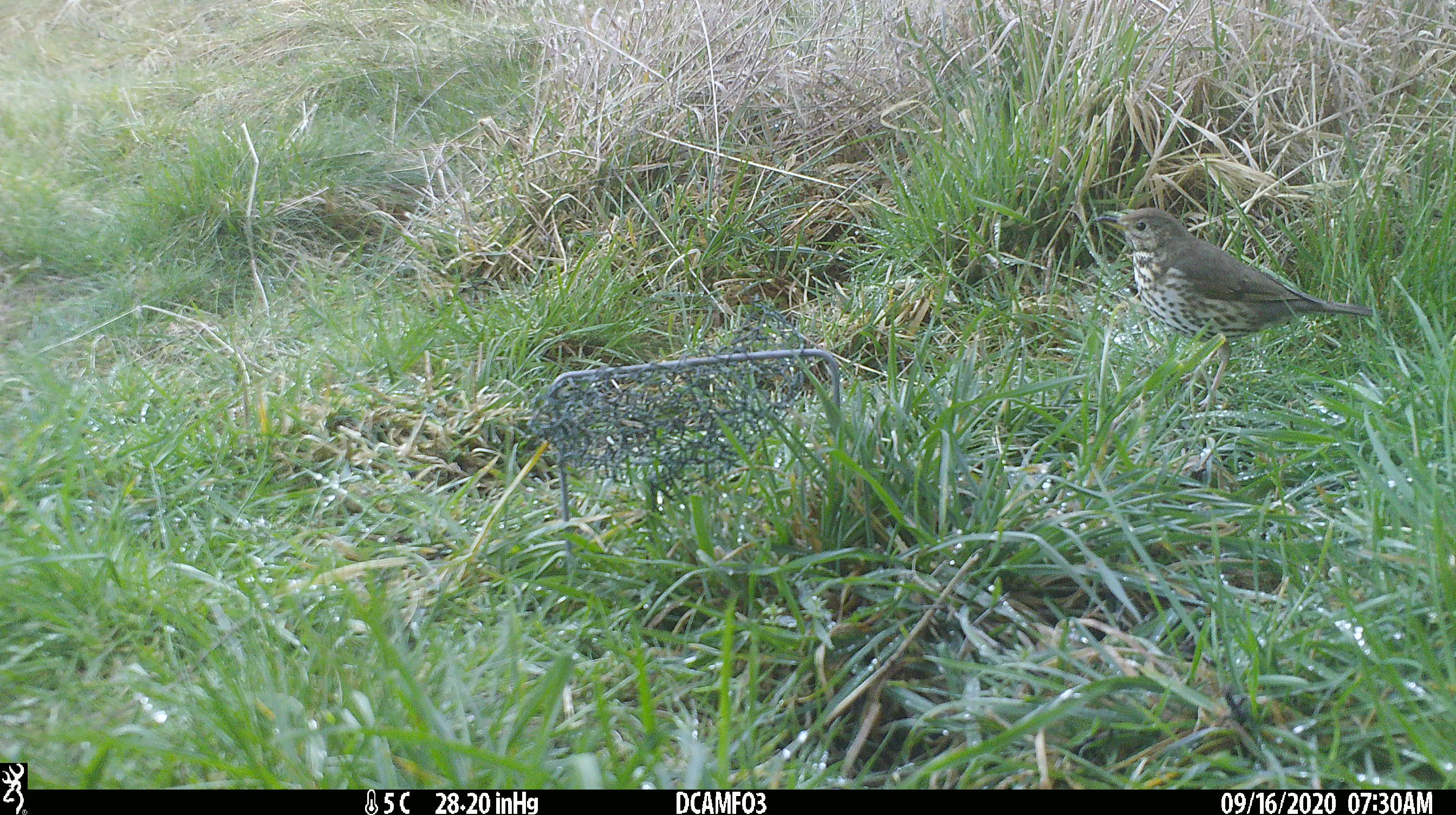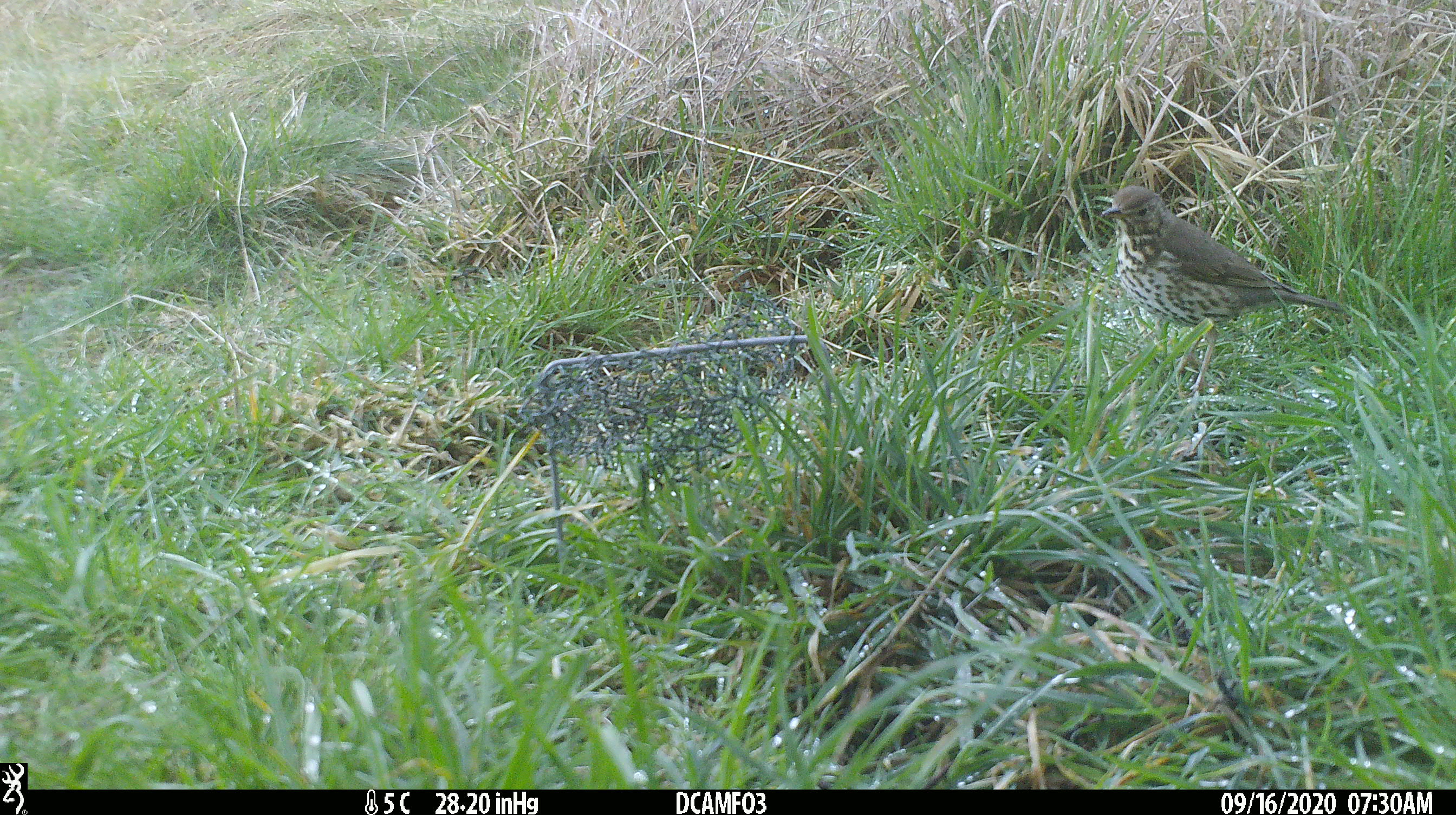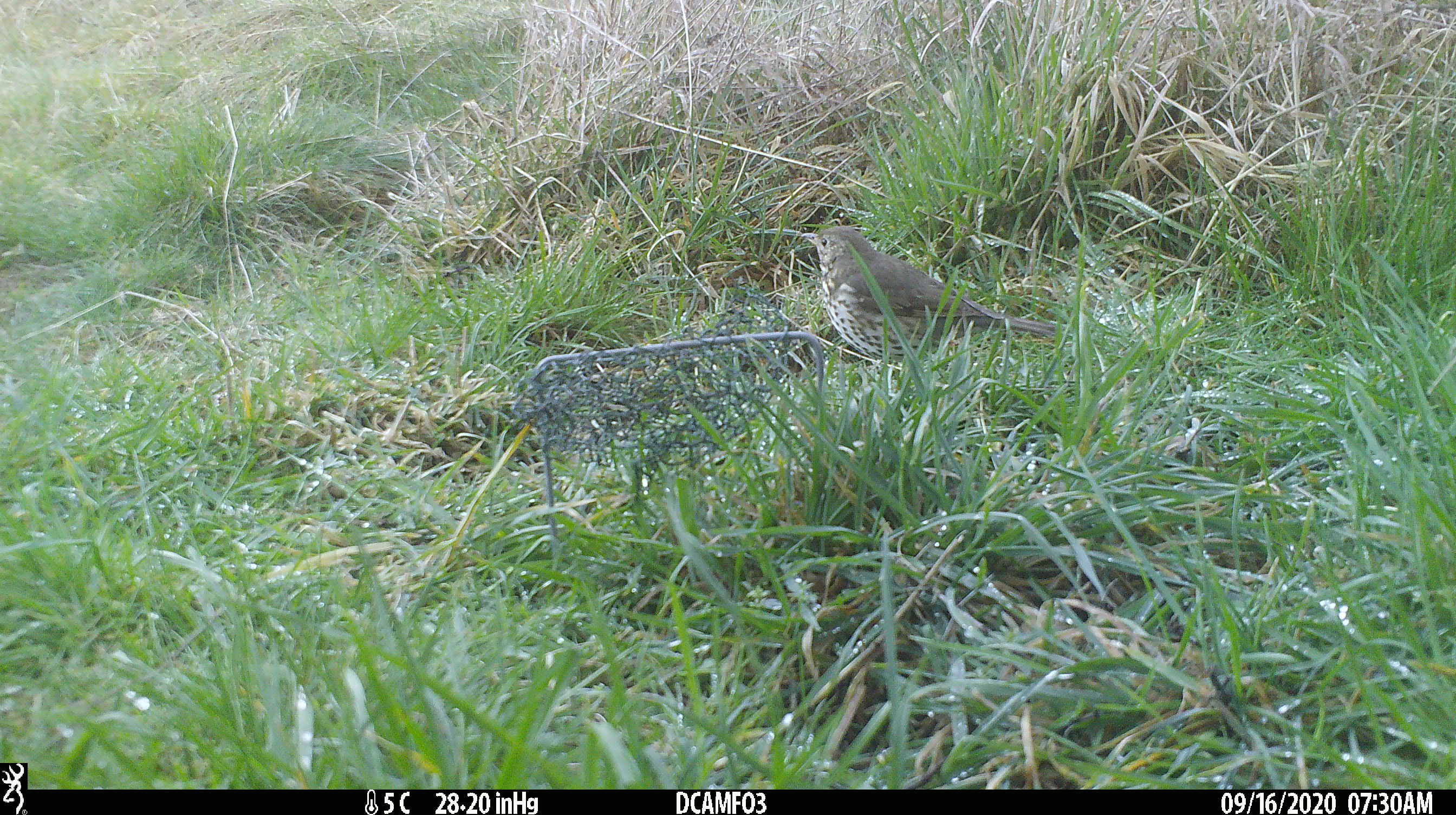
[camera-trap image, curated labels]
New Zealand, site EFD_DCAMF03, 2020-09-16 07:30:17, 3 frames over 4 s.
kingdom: Animalia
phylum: Chordata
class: Aves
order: Passeriformes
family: Turdidae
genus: Turdus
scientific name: Turdus philomelos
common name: song thrush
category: thrush